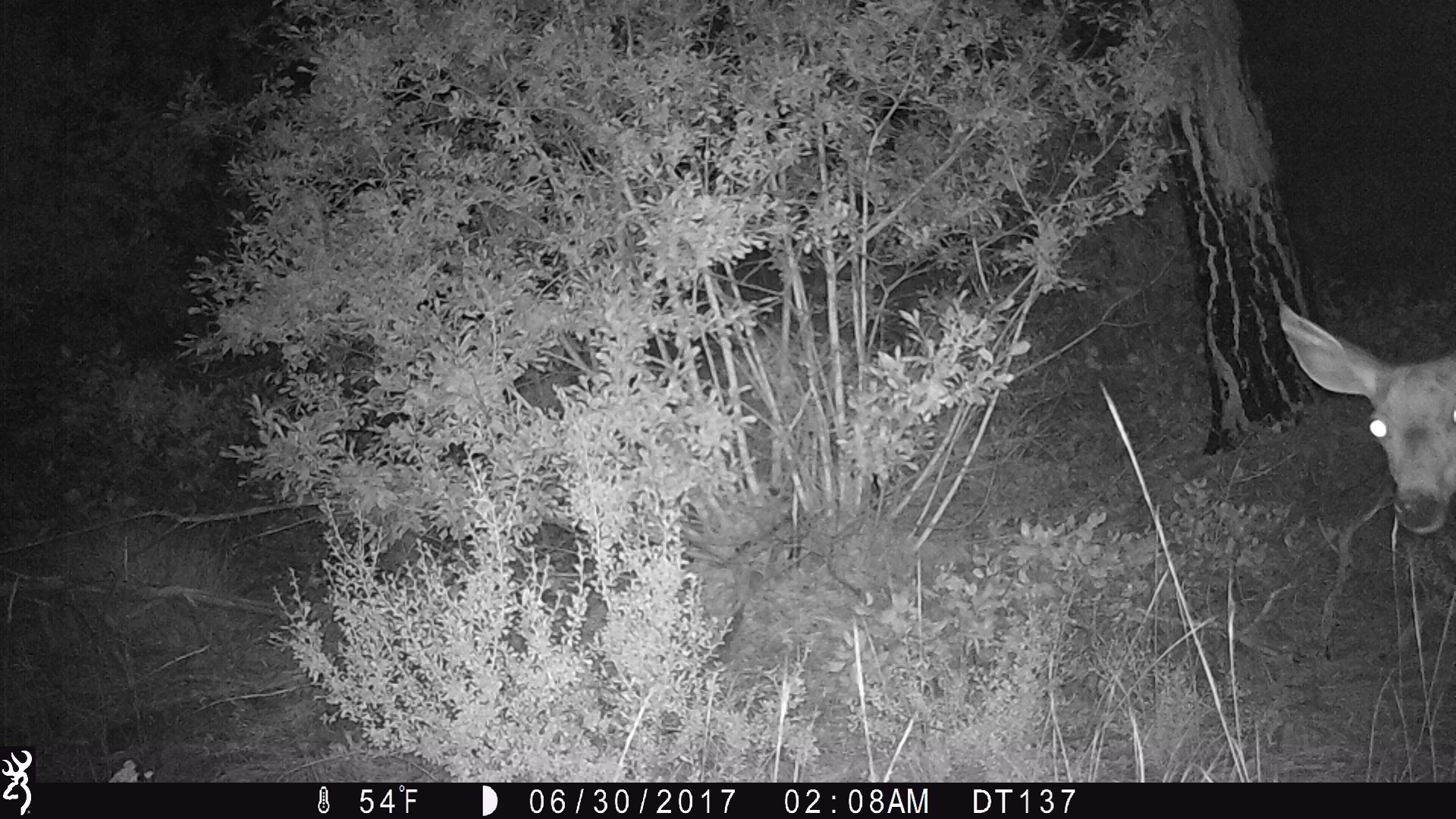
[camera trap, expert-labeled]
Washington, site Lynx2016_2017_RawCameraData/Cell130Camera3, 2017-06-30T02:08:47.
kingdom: Animalia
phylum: Chordata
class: Mammalia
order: Artiodactyla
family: Cervidae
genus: Odocoileus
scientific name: Odocoileus hemionus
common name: mule deer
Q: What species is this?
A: Odocoileus hemionus (mule deer).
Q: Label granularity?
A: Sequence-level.